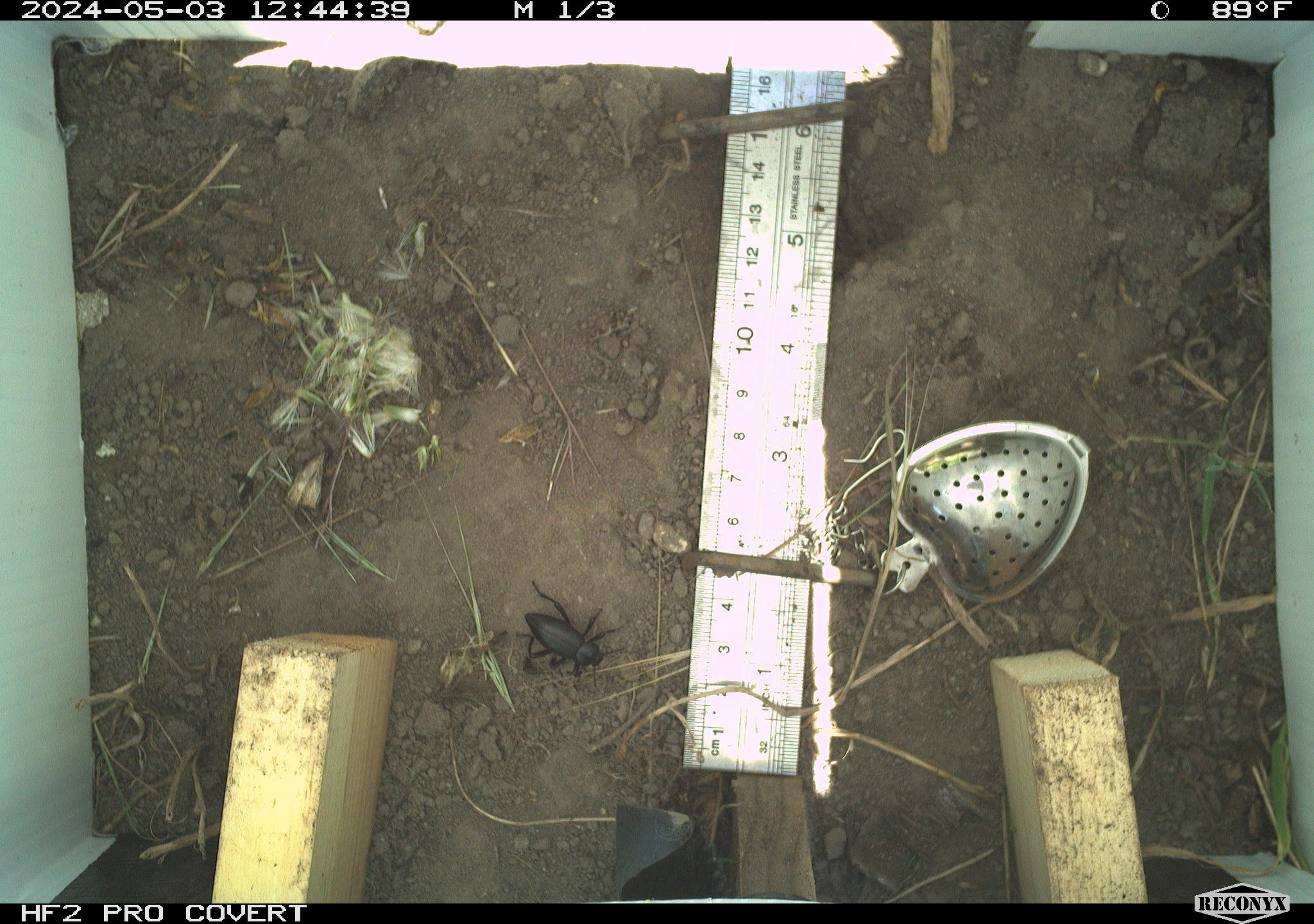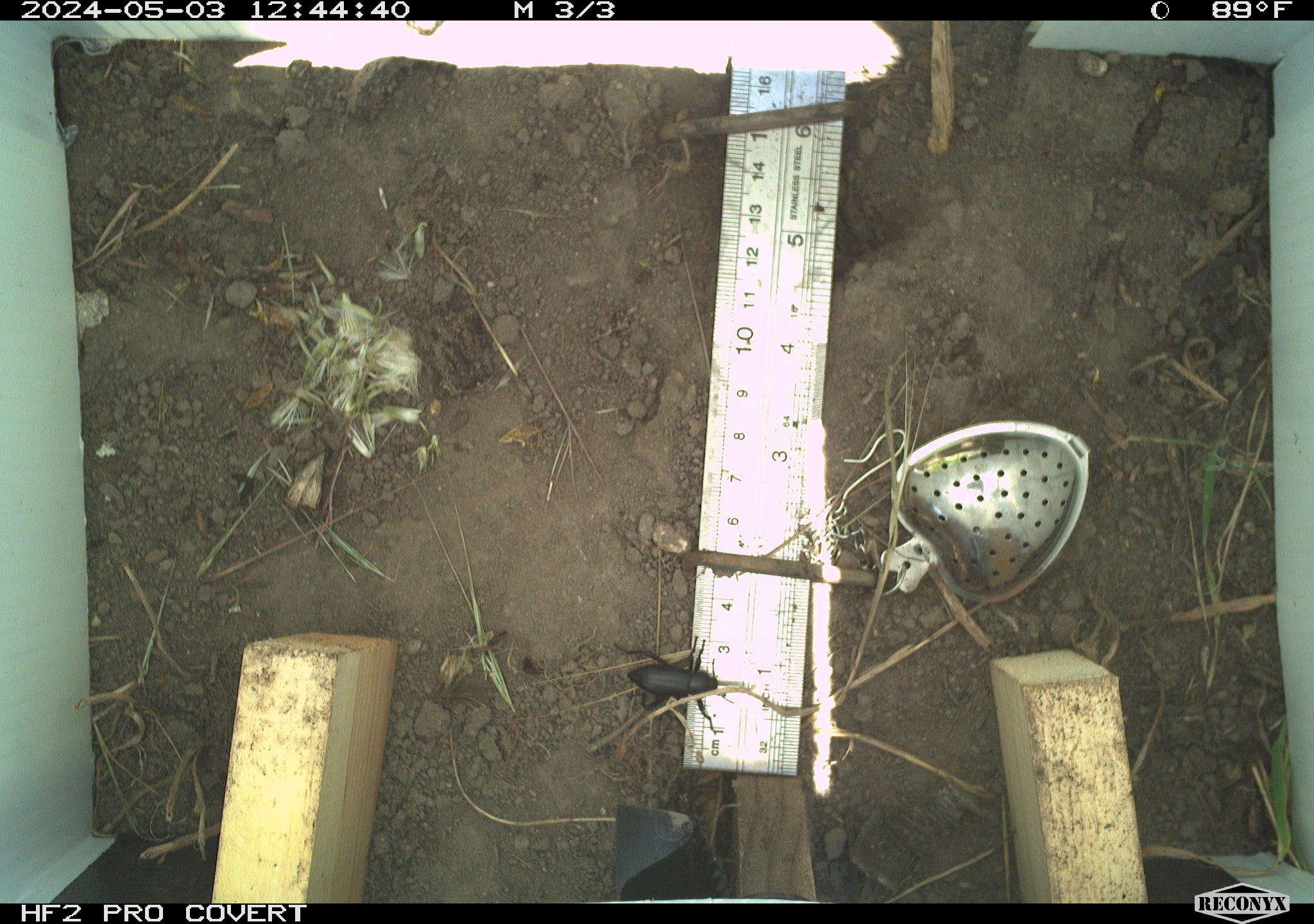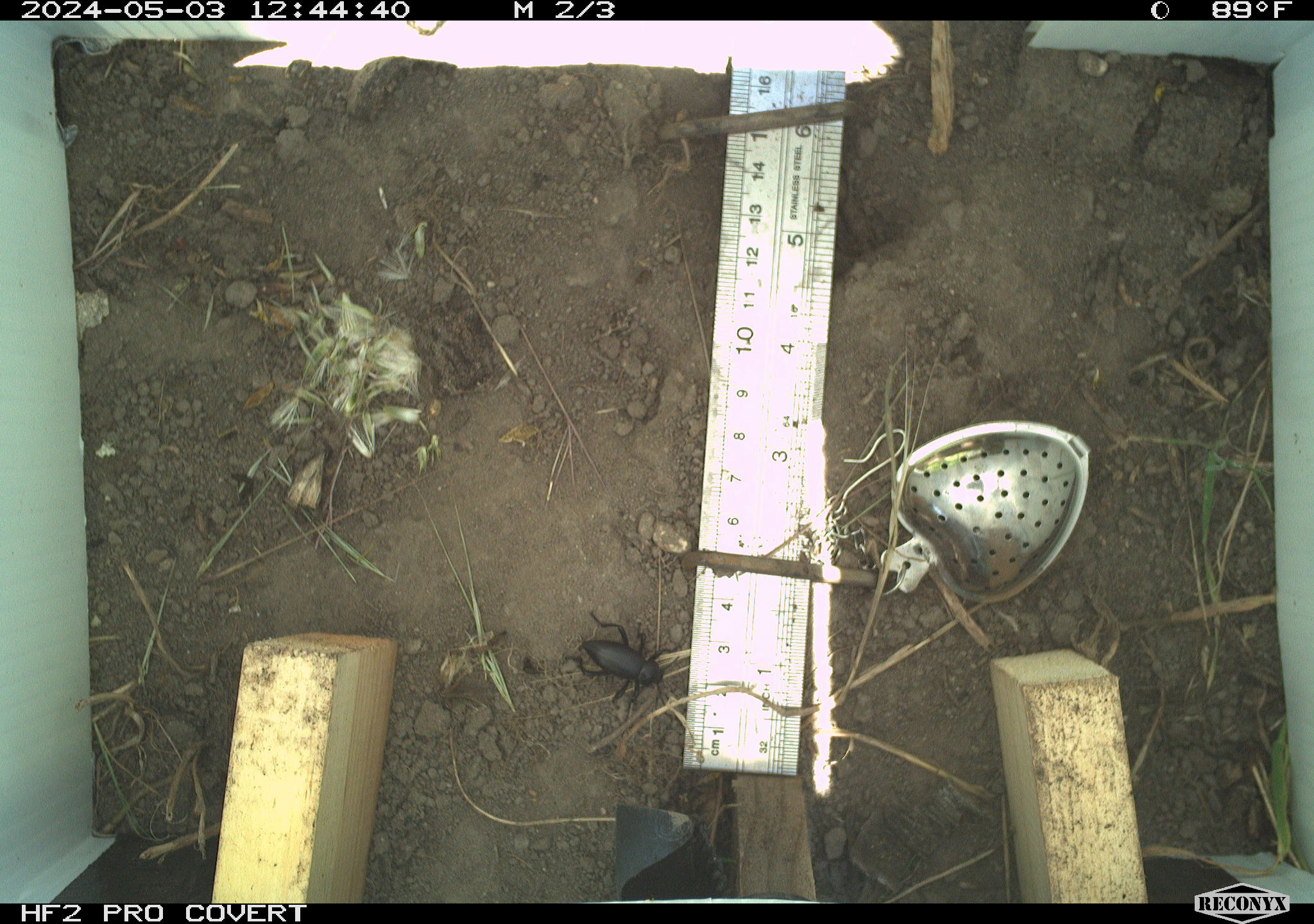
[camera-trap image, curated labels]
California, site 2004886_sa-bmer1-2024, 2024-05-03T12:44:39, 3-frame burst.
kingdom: Animalia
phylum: Arthropoda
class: Insecta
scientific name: Insecta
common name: insect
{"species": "insect (Insecta)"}